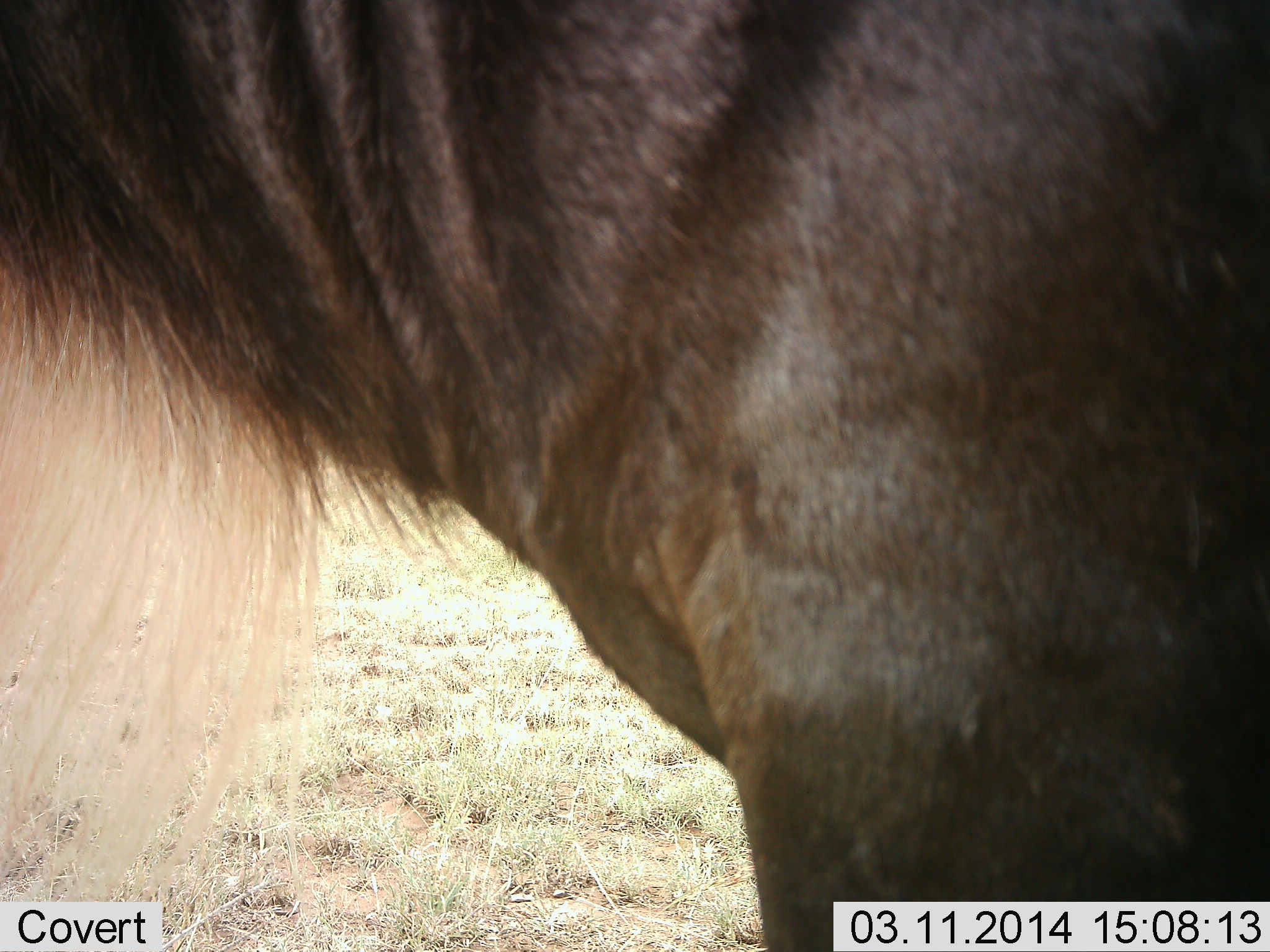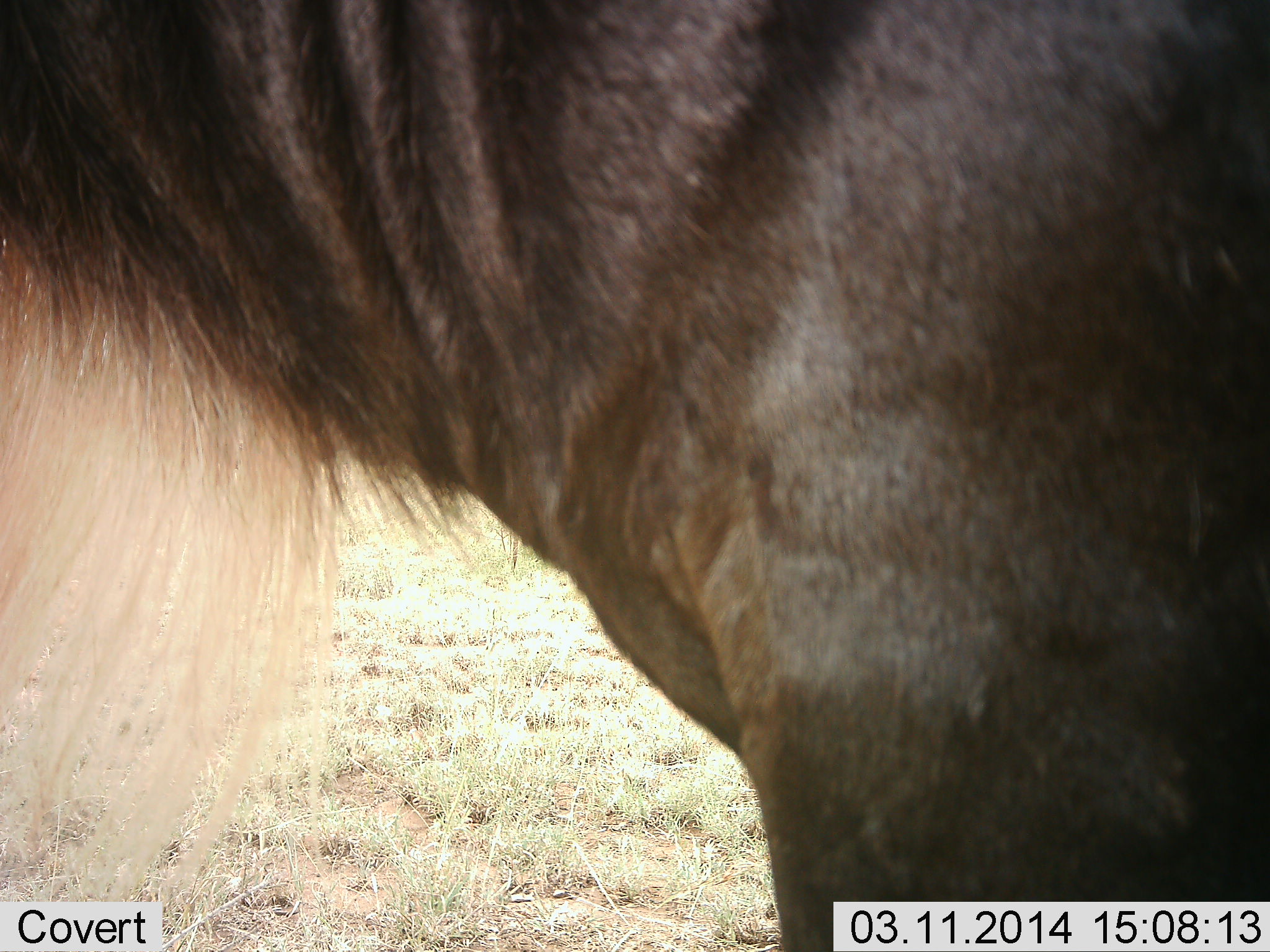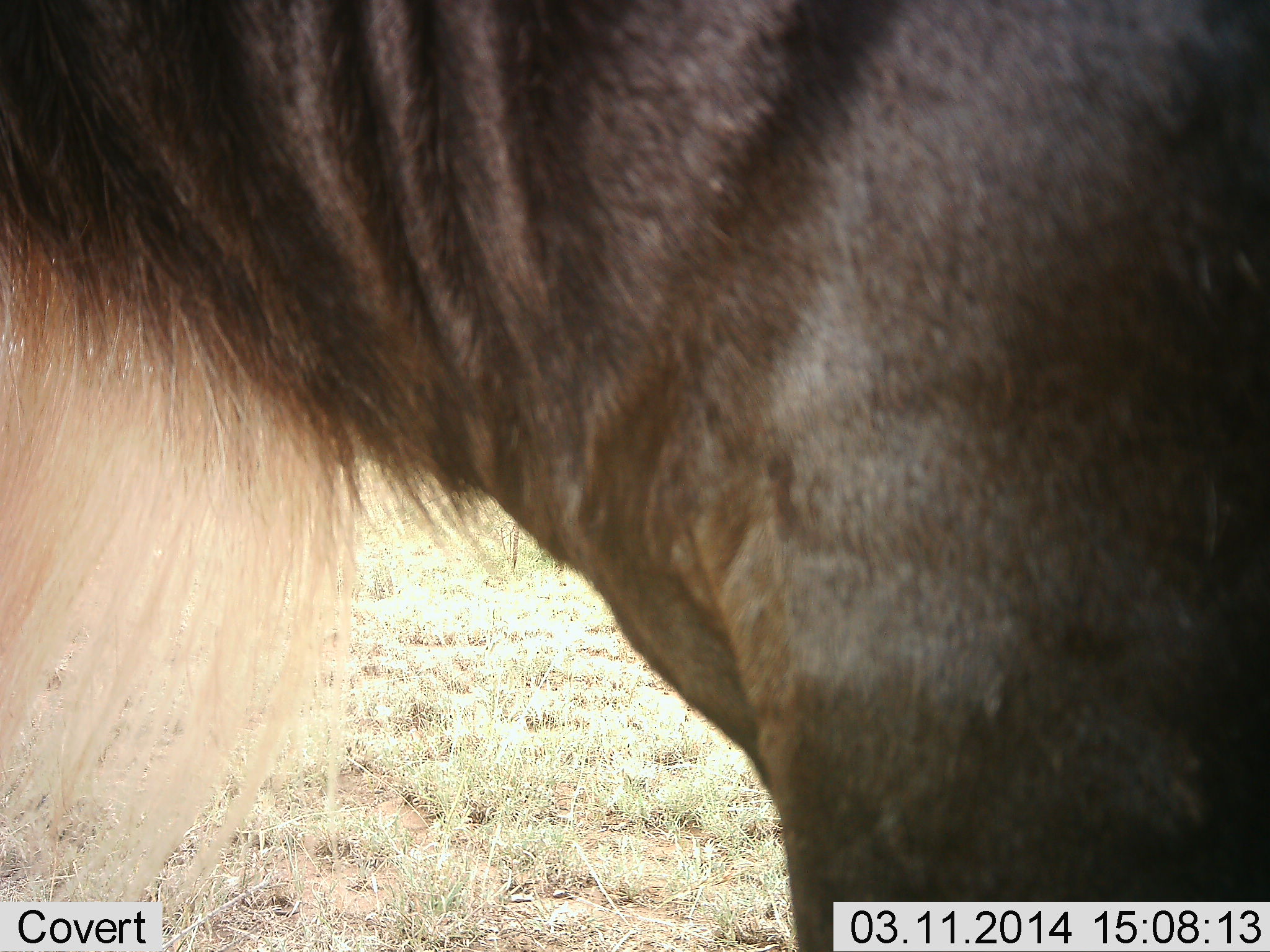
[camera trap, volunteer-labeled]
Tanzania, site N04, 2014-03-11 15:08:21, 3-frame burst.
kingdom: Animalia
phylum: Chordata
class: Mammalia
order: Artiodactyla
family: Bovidae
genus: Connochaetes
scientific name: Connochaetes taurinus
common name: blue wildebeest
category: wildebeest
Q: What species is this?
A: Wildebeest (blue wildebeest) (Connochaetes taurinus).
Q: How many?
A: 1.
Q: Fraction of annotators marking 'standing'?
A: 97%.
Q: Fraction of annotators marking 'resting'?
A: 0%.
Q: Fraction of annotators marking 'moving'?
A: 5%.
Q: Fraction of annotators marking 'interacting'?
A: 0%.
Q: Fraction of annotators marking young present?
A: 0%.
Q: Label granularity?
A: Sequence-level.